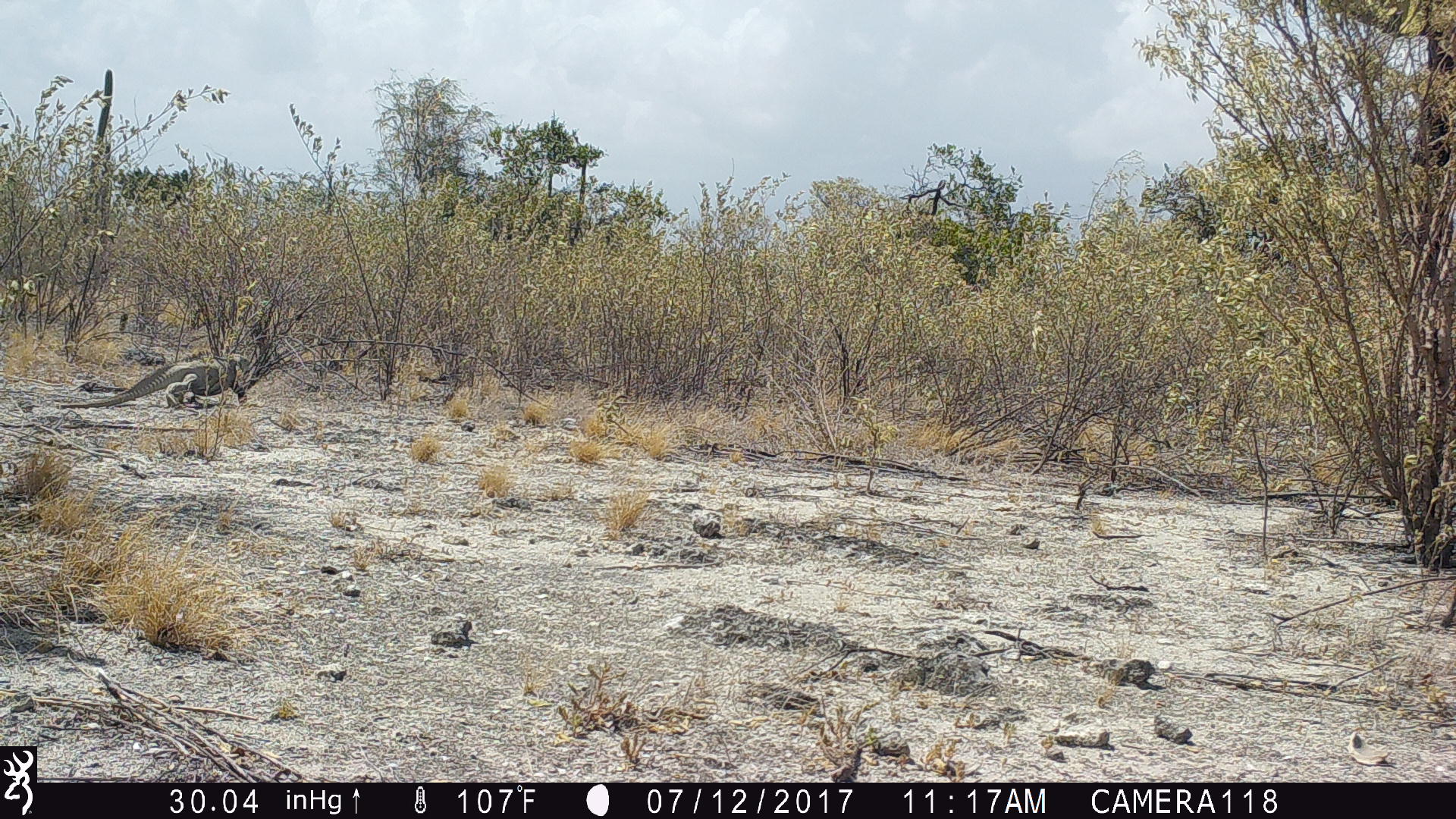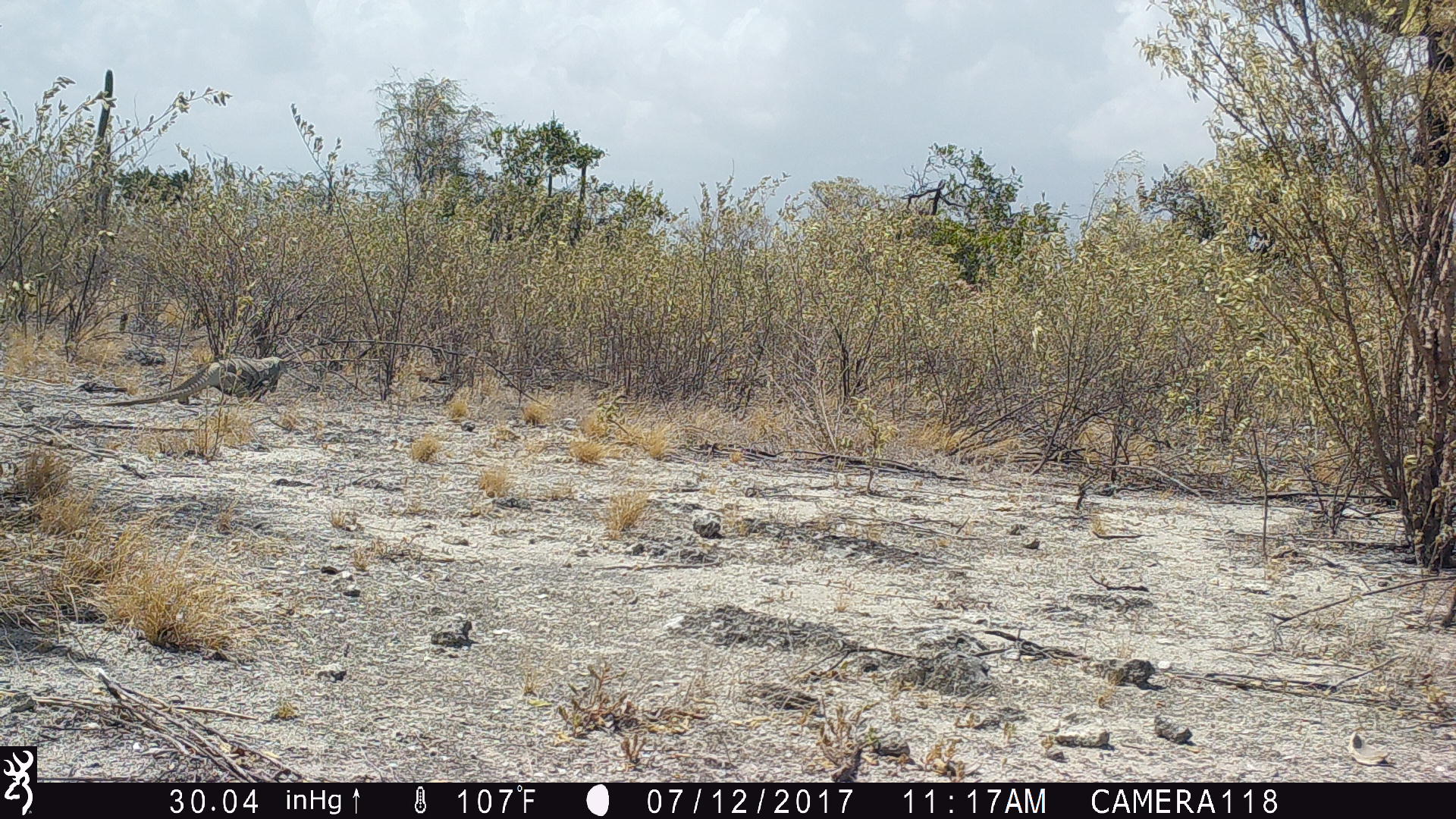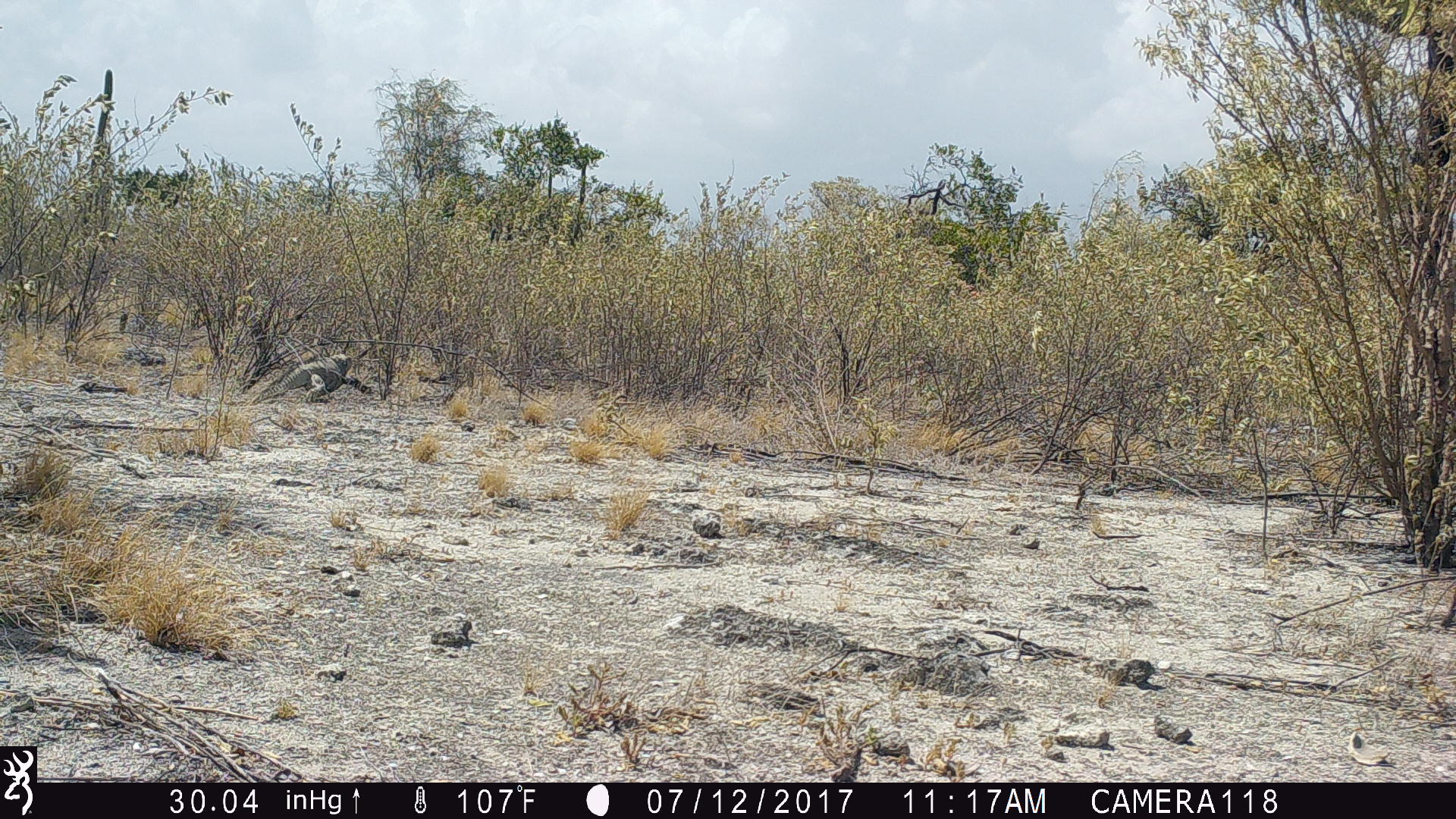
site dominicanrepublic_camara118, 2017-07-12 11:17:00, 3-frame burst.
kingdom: Animalia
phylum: Chordata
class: Reptilia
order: Squamata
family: Iguanidae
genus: Iguana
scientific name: Iguana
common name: typical iguanas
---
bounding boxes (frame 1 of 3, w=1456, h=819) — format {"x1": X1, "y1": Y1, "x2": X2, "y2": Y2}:
iguana: {"x1": 54, "y1": 356, "x2": 247, "y2": 411}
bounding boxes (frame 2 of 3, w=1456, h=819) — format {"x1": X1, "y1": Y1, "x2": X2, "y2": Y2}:
iguana: {"x1": 84, "y1": 351, "x2": 287, "y2": 406}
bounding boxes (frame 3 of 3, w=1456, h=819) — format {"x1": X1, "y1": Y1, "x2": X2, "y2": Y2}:
iguana: {"x1": 243, "y1": 348, "x2": 374, "y2": 404}